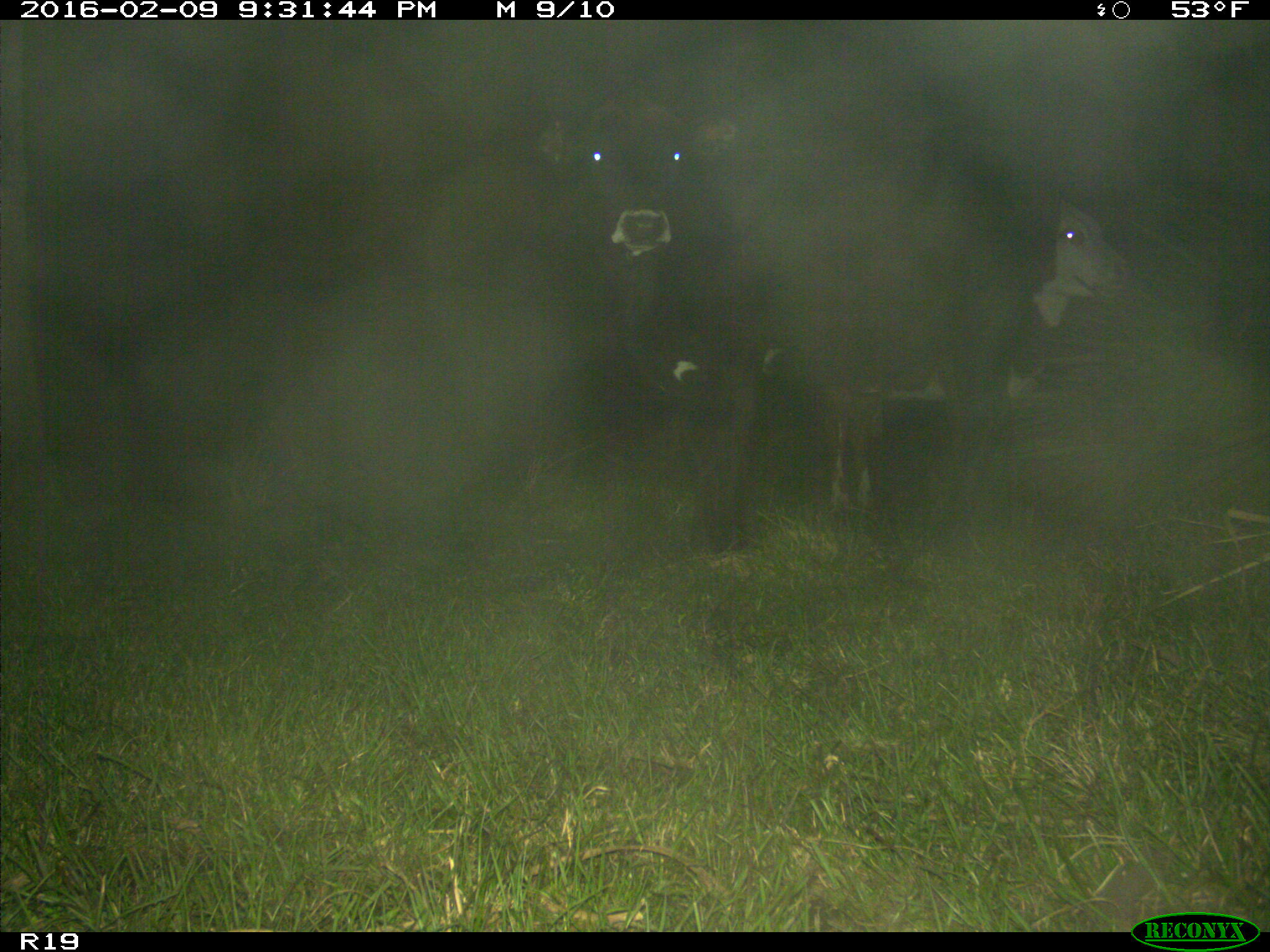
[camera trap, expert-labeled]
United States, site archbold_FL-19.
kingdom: Animalia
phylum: Chordata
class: Mammalia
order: Artiodactyla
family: Bovidae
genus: Bos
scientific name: Bos taurus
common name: domestic cow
Bos taurus (domestic cow).